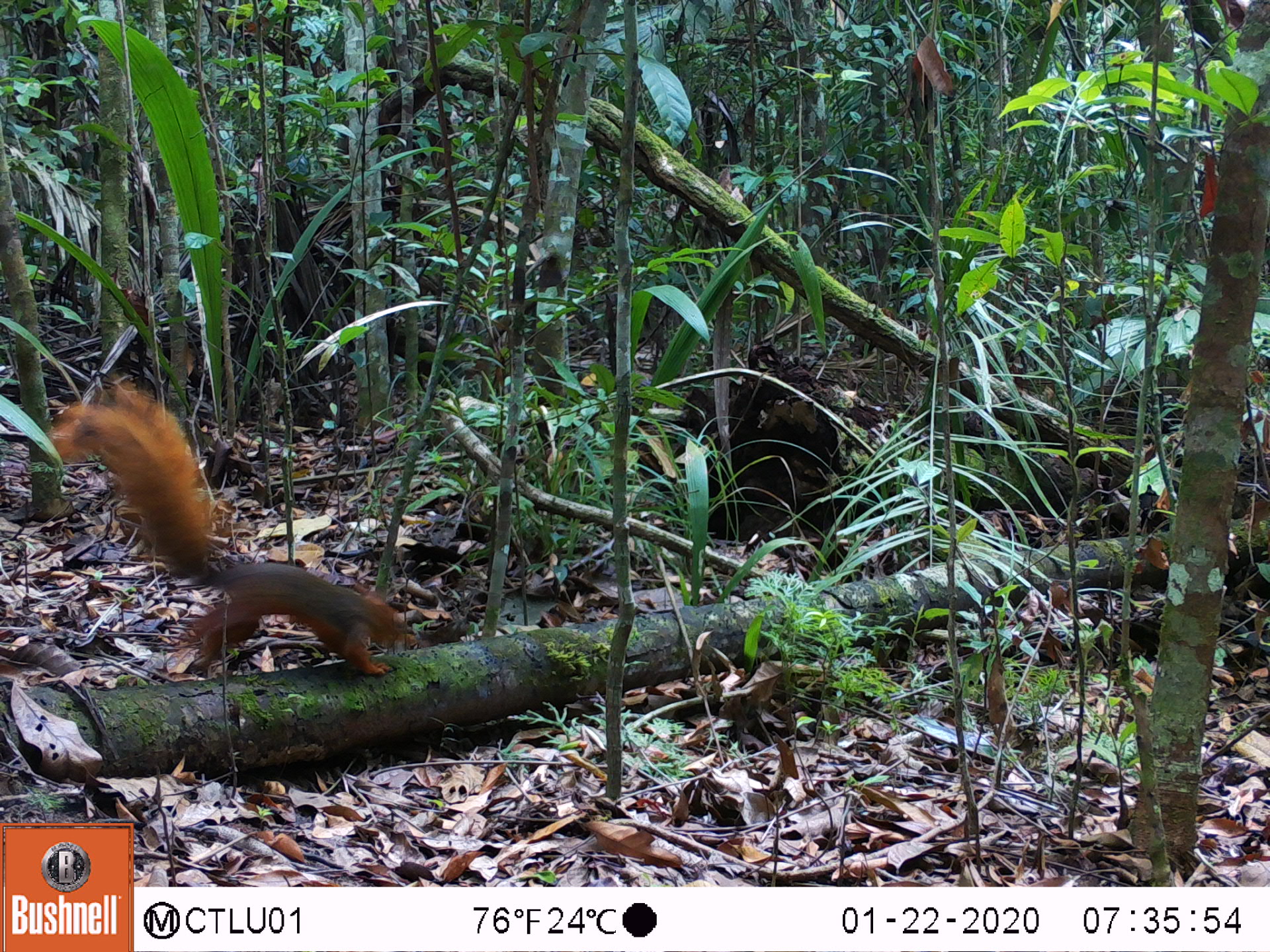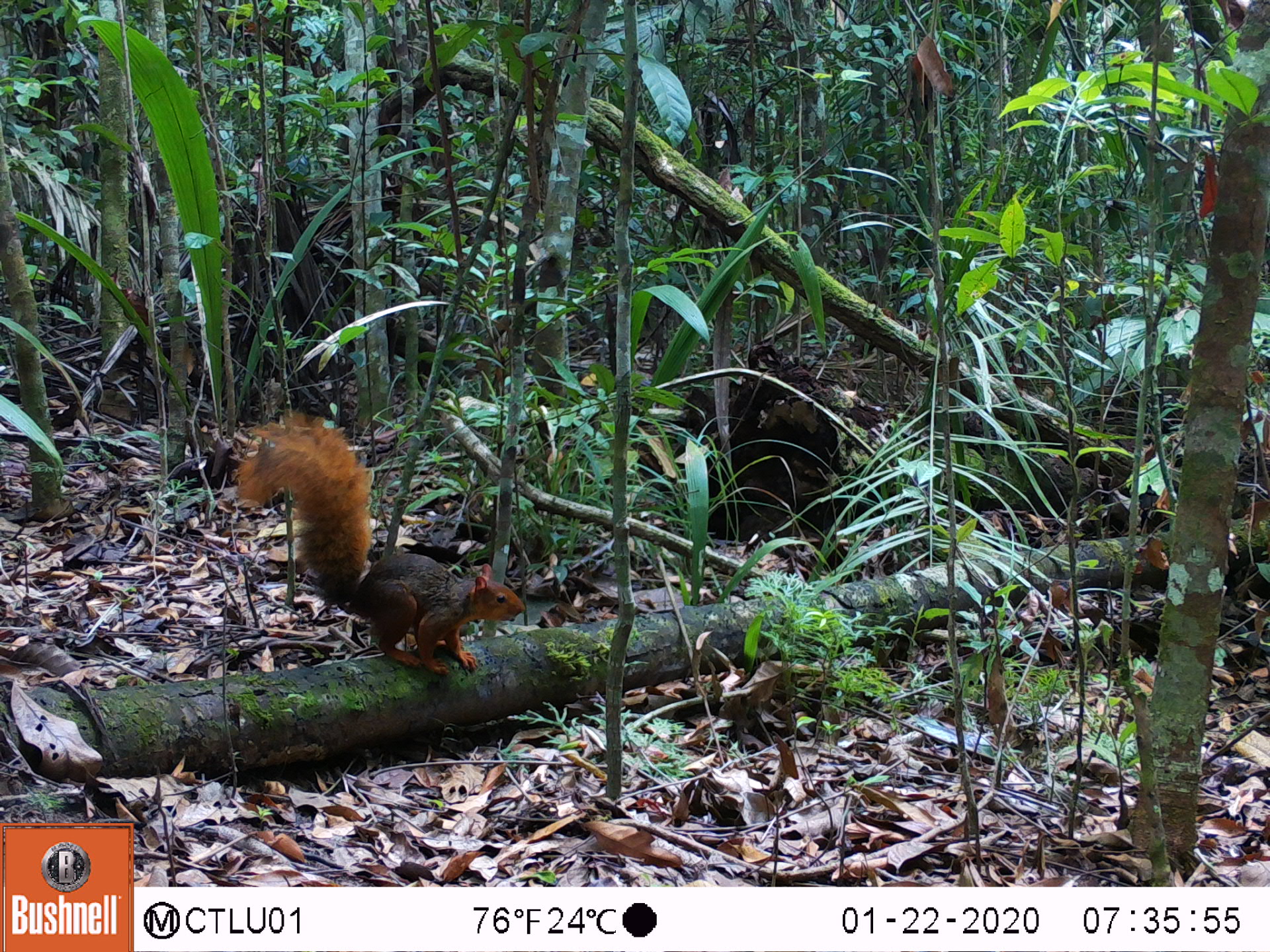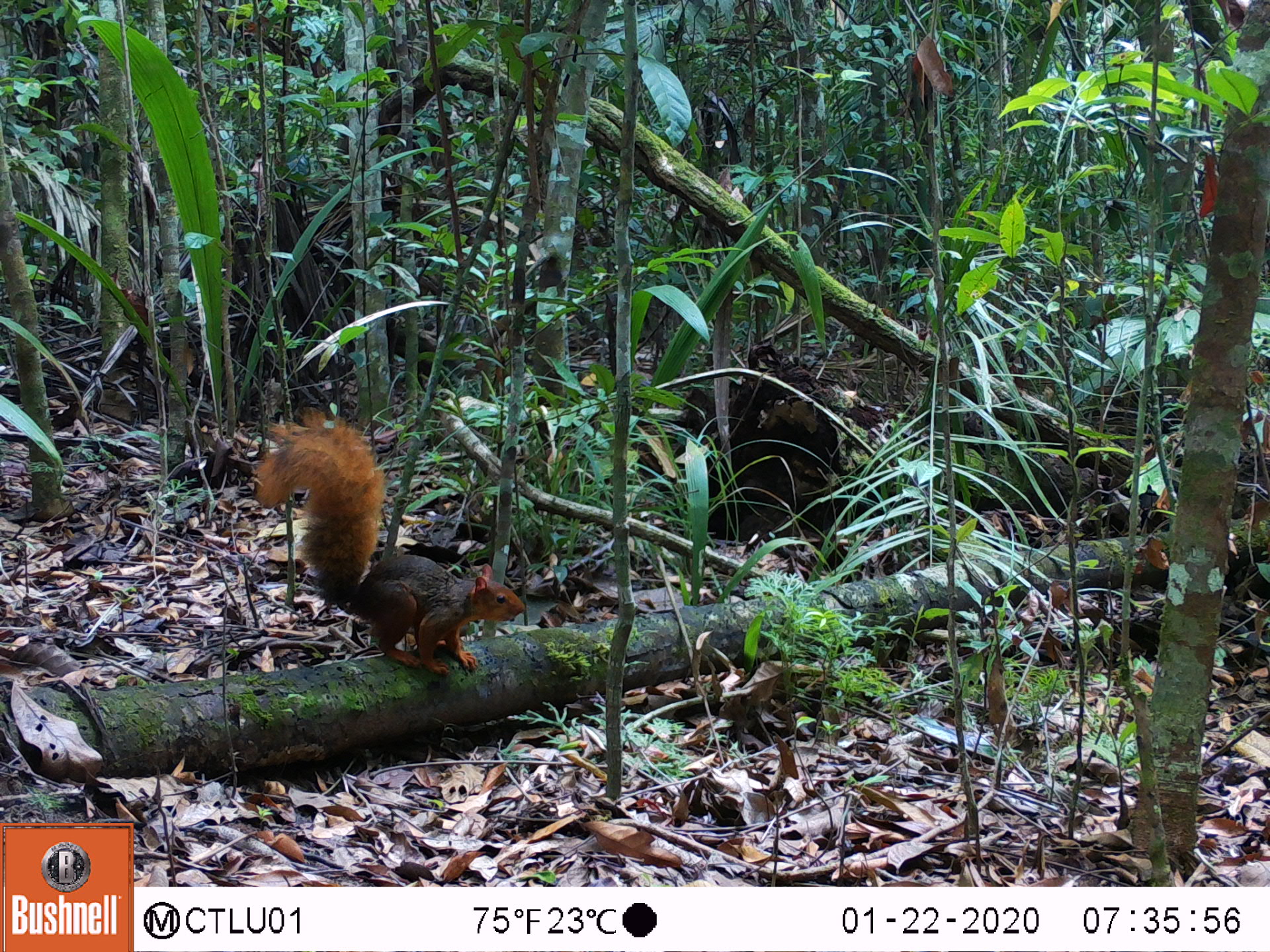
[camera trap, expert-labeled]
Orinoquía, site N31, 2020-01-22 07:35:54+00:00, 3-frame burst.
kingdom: Animalia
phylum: Chordata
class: Mammalia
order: Rodentia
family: Sciuridae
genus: Sciurus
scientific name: Sciurus igniventris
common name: northern amazon red squirrel